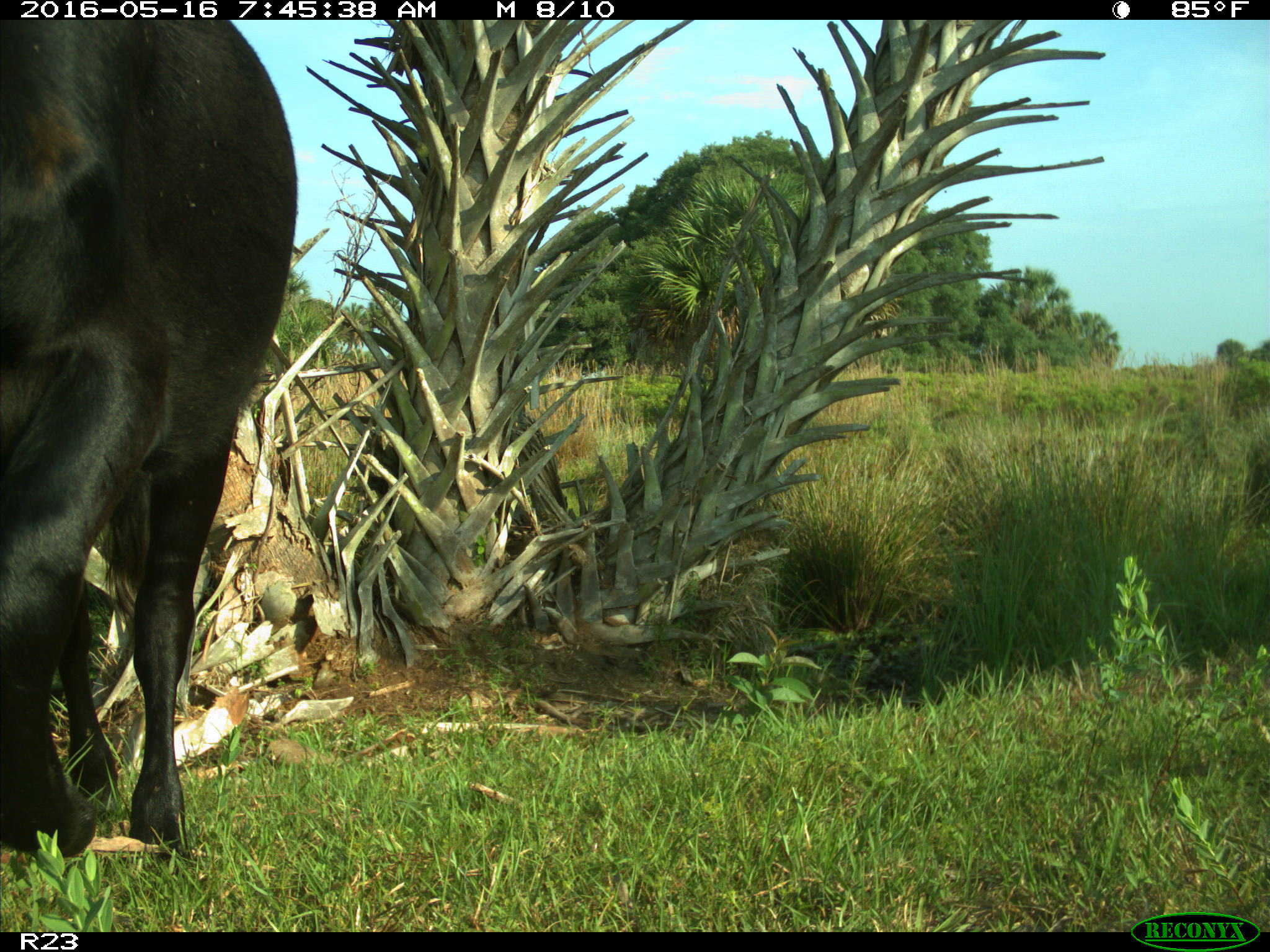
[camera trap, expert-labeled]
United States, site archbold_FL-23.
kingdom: Animalia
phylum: Chordata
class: Mammalia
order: Artiodactyla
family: Bovidae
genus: Bos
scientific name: Bos taurus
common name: domestic cow